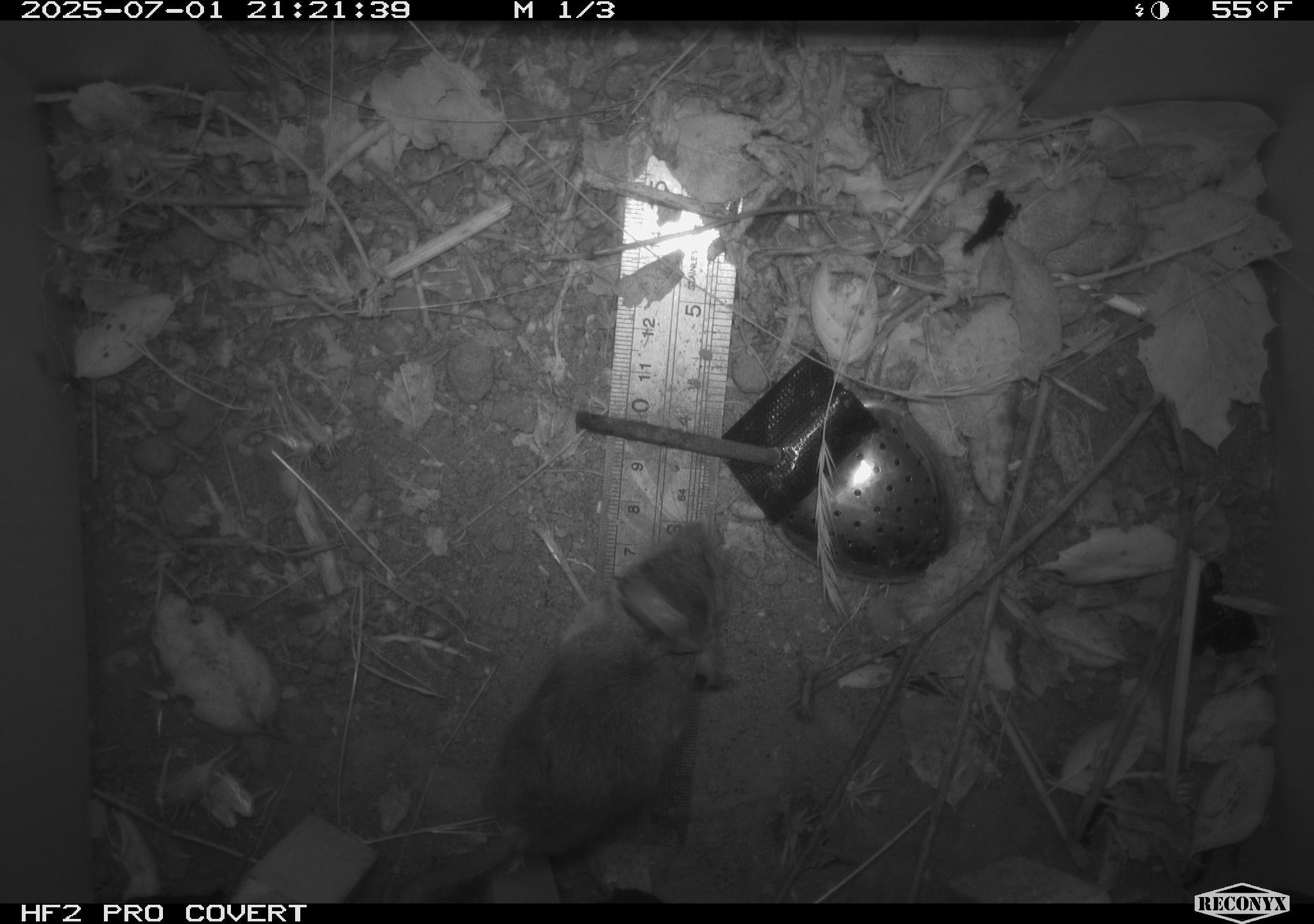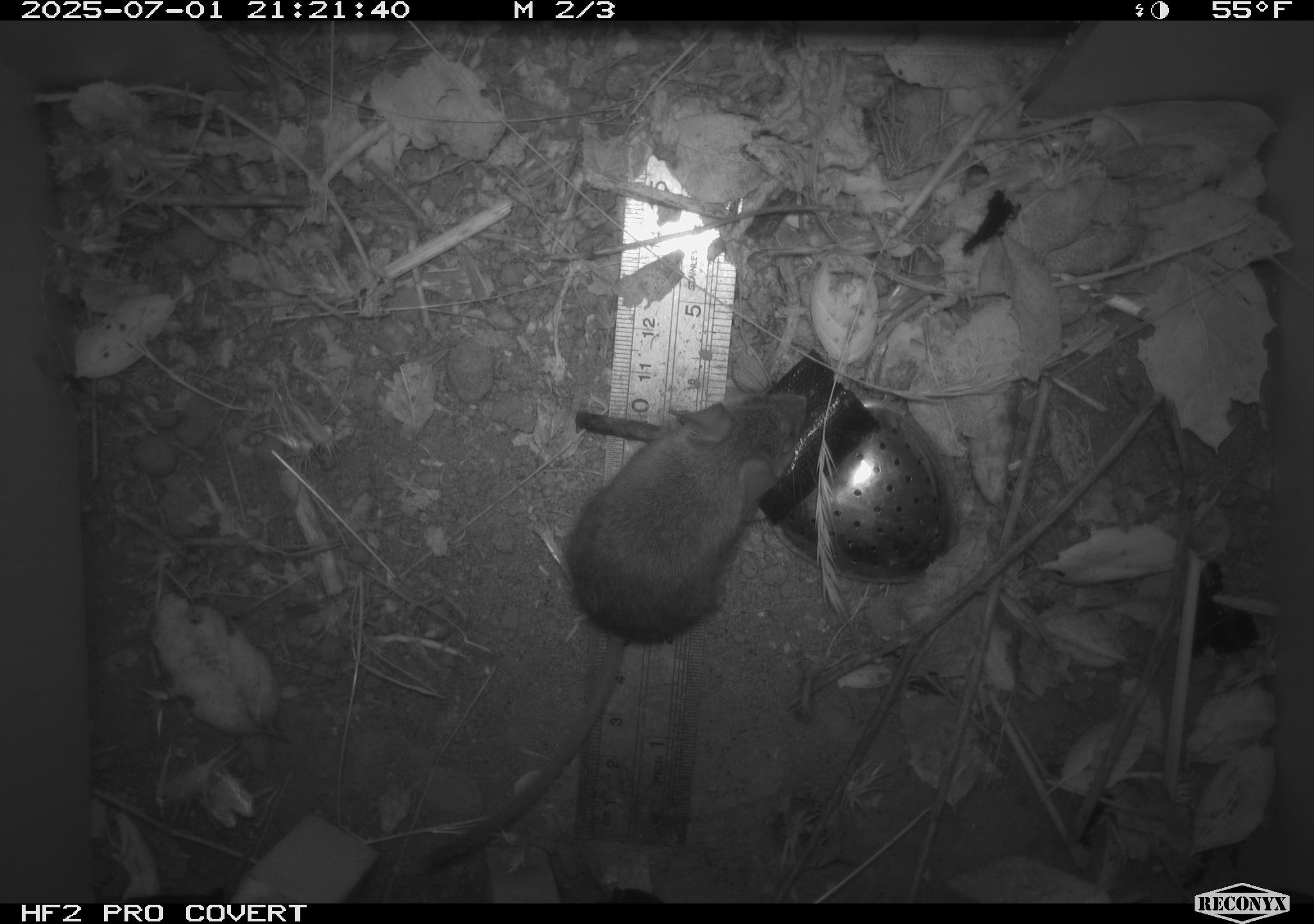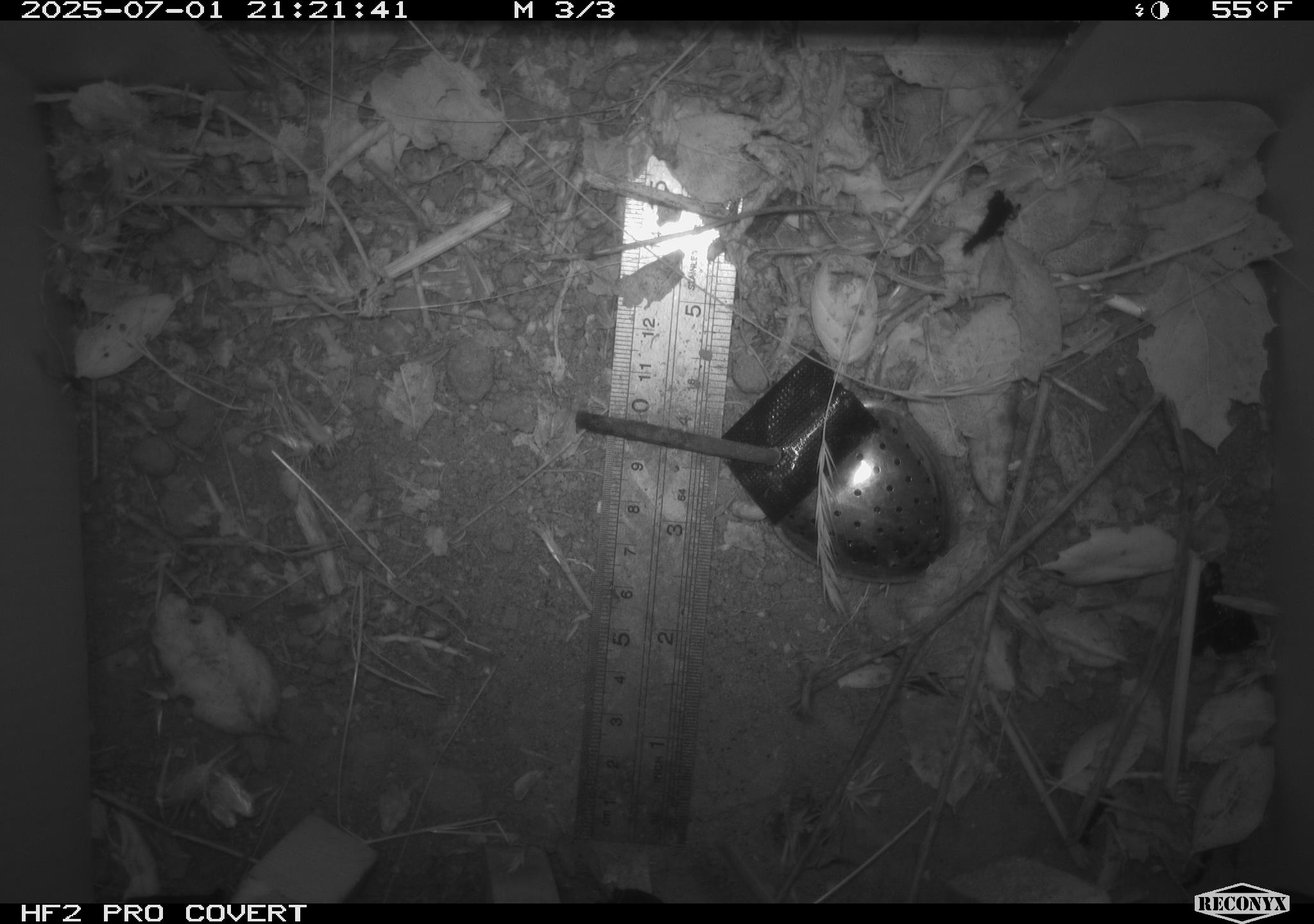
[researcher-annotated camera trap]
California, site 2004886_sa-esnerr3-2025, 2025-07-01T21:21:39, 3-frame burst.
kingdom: Animalia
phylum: Chordata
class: Mammalia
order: Rodentia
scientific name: Rodentia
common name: rodent